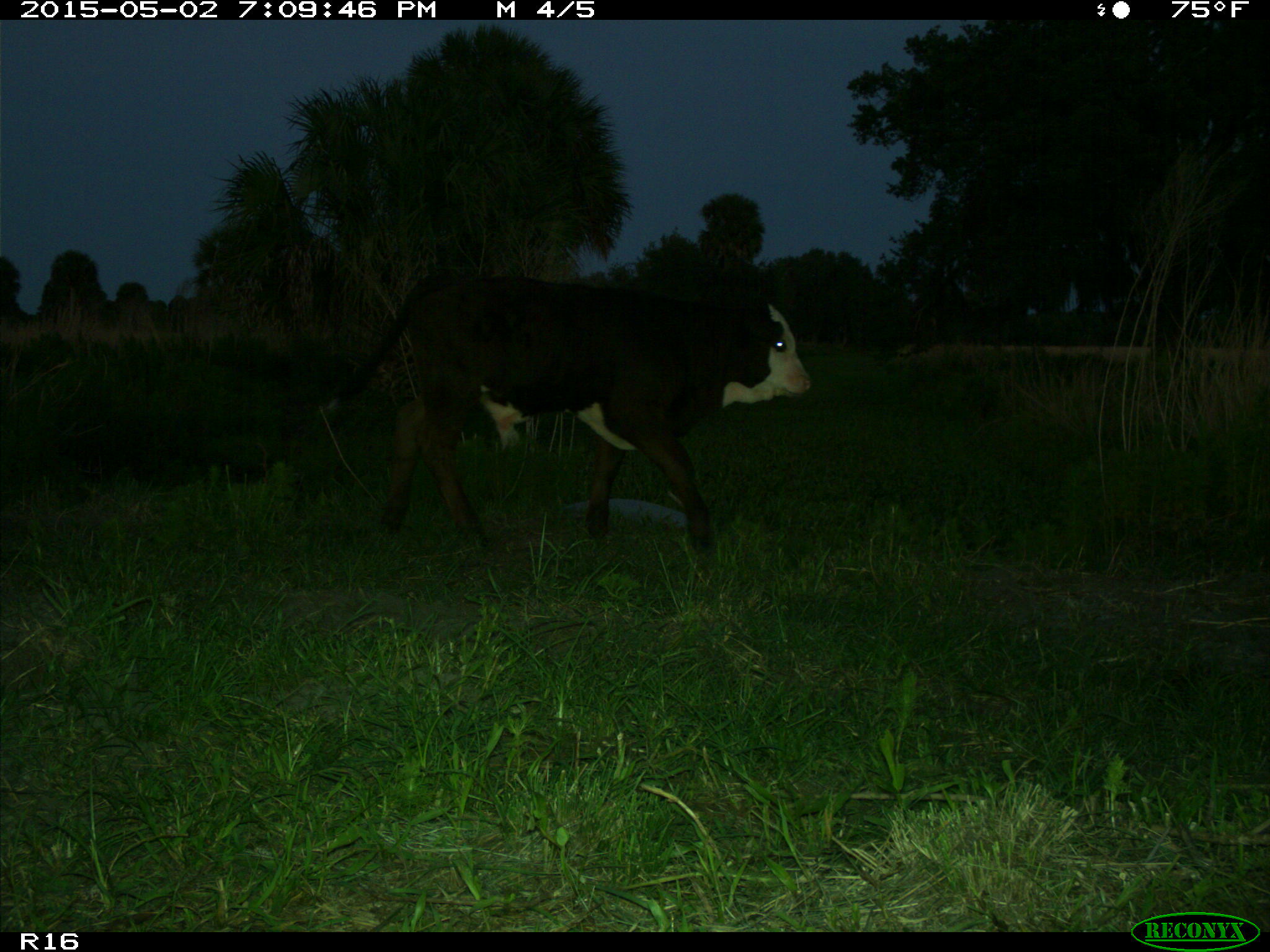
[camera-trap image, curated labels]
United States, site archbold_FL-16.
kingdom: Animalia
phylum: Chordata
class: Mammalia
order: Artiodactyla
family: Bovidae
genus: Bos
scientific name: Bos taurus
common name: domestic cow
Bos taurus (domestic cow).